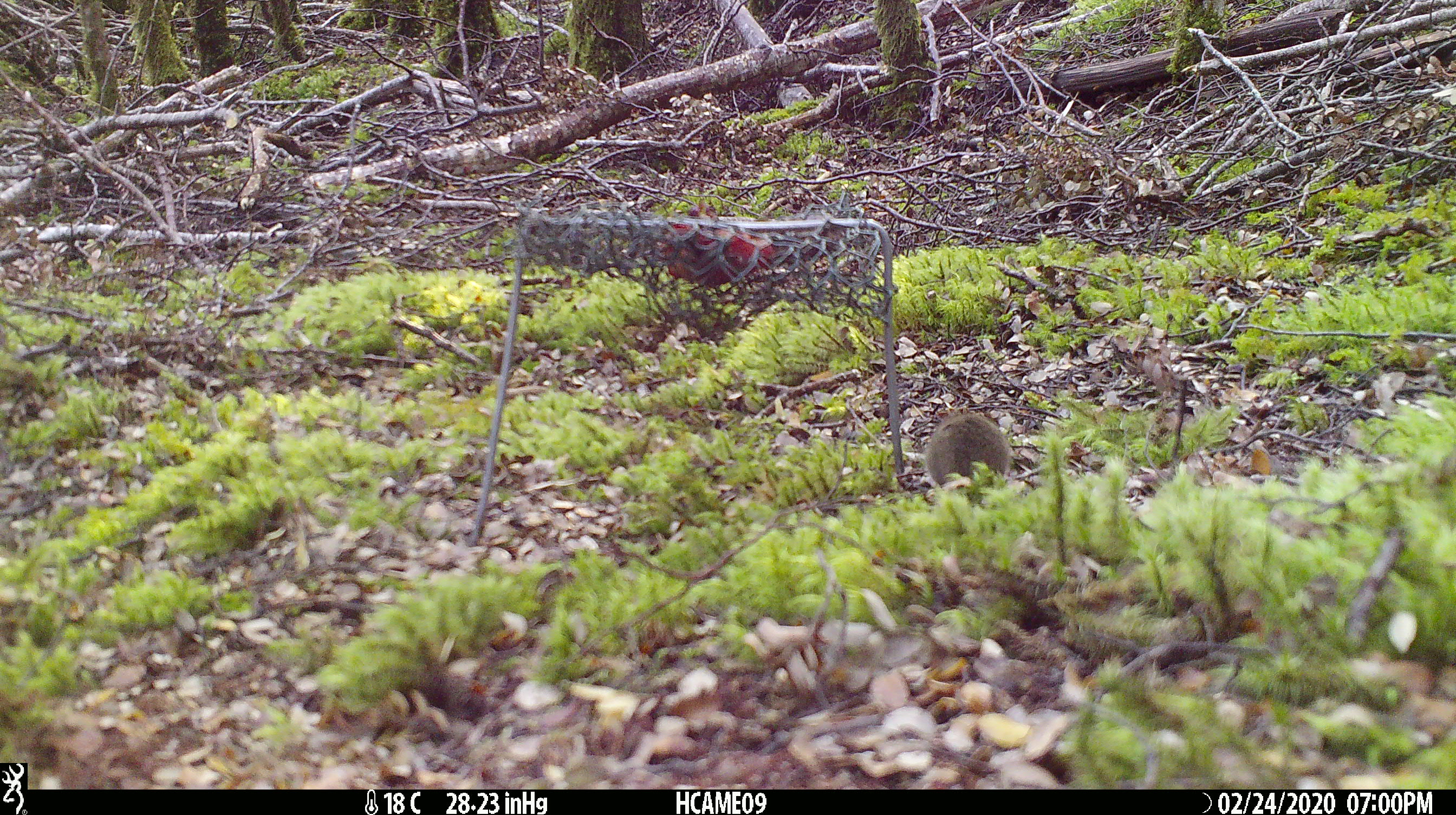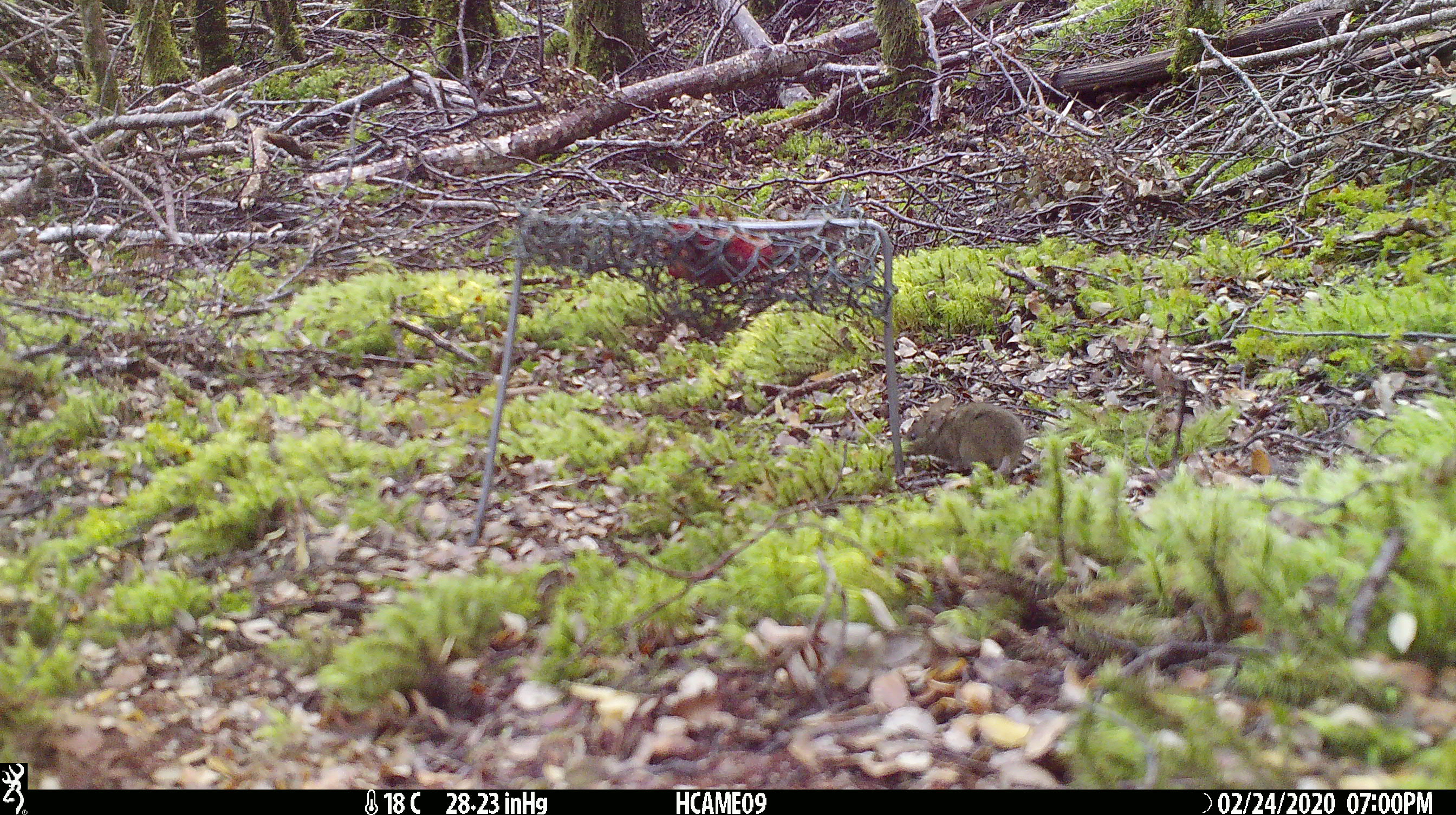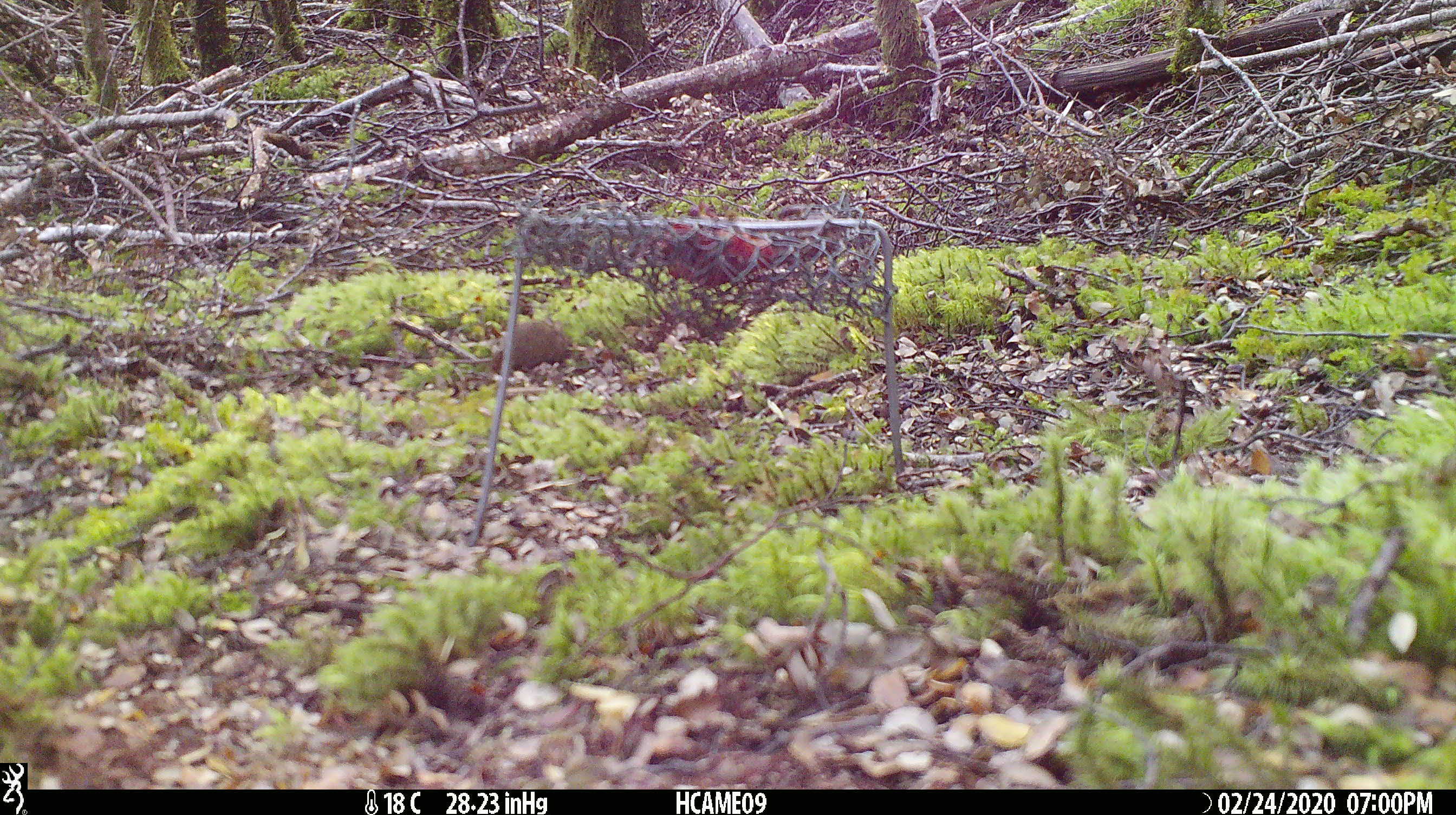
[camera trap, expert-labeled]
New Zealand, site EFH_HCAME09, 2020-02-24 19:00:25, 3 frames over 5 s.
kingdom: Animalia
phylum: Chordata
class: Mammalia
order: Rodentia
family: Muridae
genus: Mus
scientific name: Mus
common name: mouse